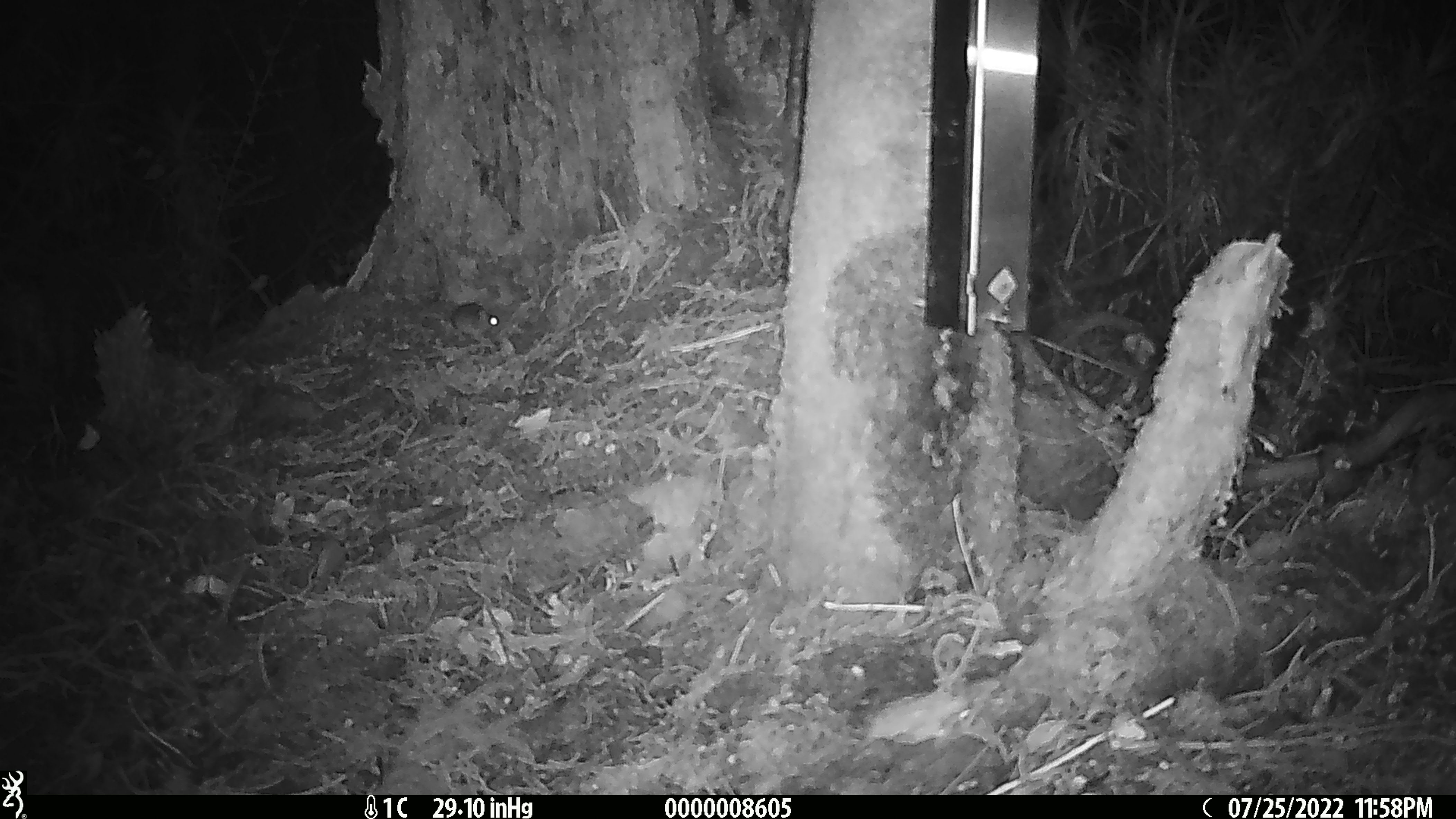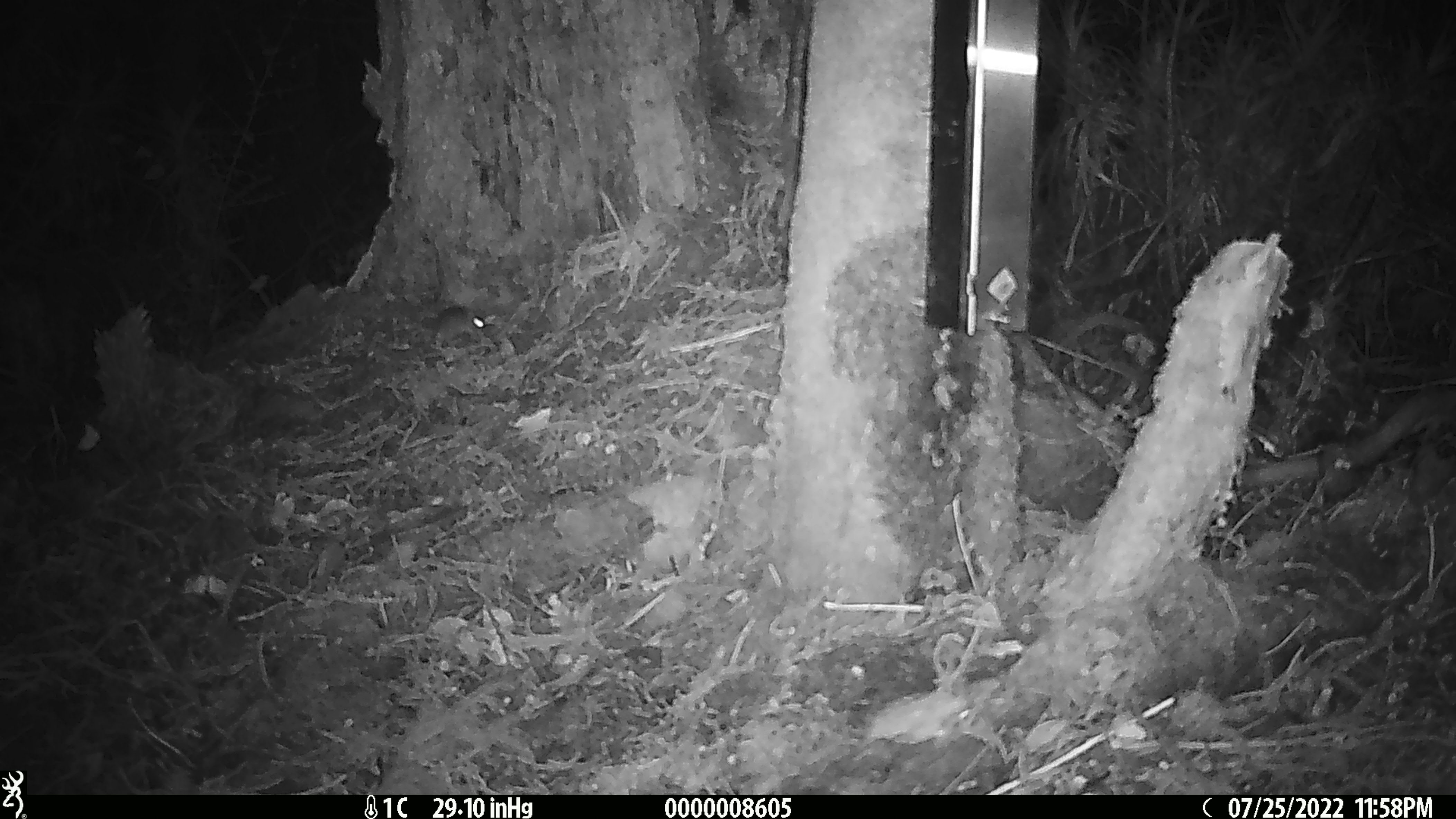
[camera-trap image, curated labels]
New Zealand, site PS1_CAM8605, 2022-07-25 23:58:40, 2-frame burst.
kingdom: Animalia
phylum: Chordata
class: Mammalia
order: Rodentia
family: Muridae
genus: Mus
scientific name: Mus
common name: mouse